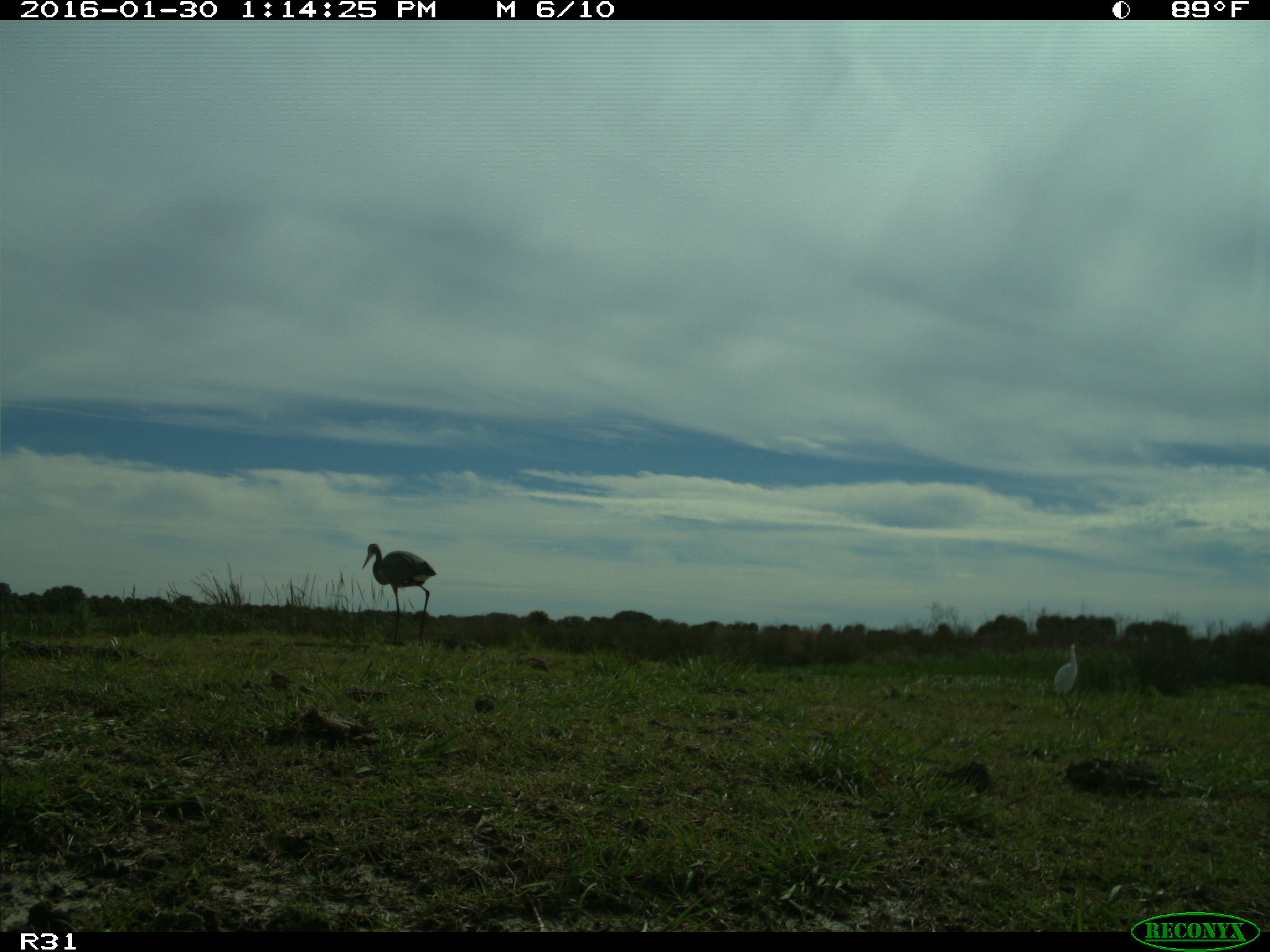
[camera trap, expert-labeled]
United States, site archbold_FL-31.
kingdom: Animalia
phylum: Chordata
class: Aves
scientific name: Aves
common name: birds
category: unidentified bird